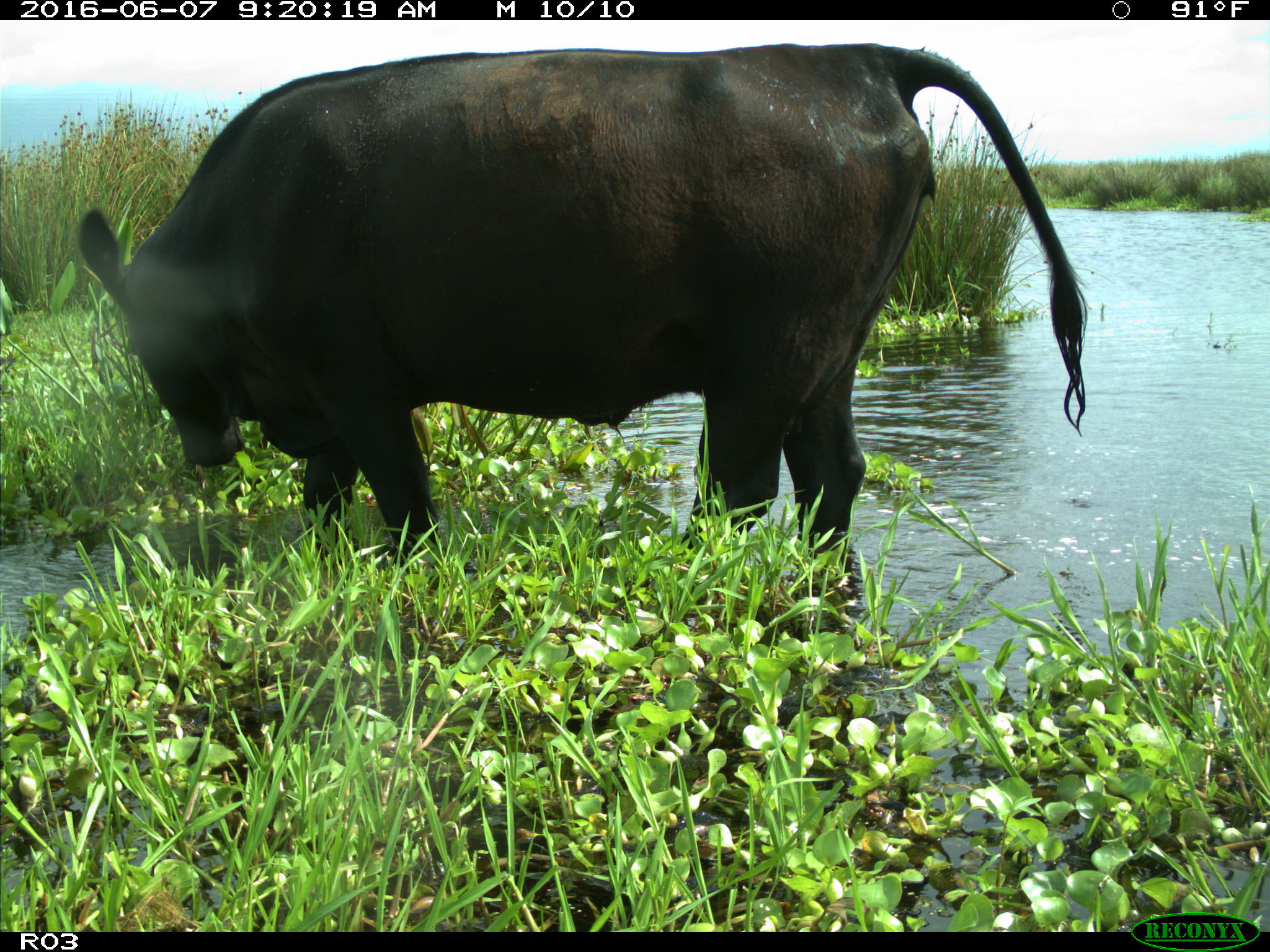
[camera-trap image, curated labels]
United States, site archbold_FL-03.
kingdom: Animalia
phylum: Chordata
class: Mammalia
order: Artiodactyla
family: Bovidae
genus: Bos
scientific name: Bos taurus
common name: domestic cow